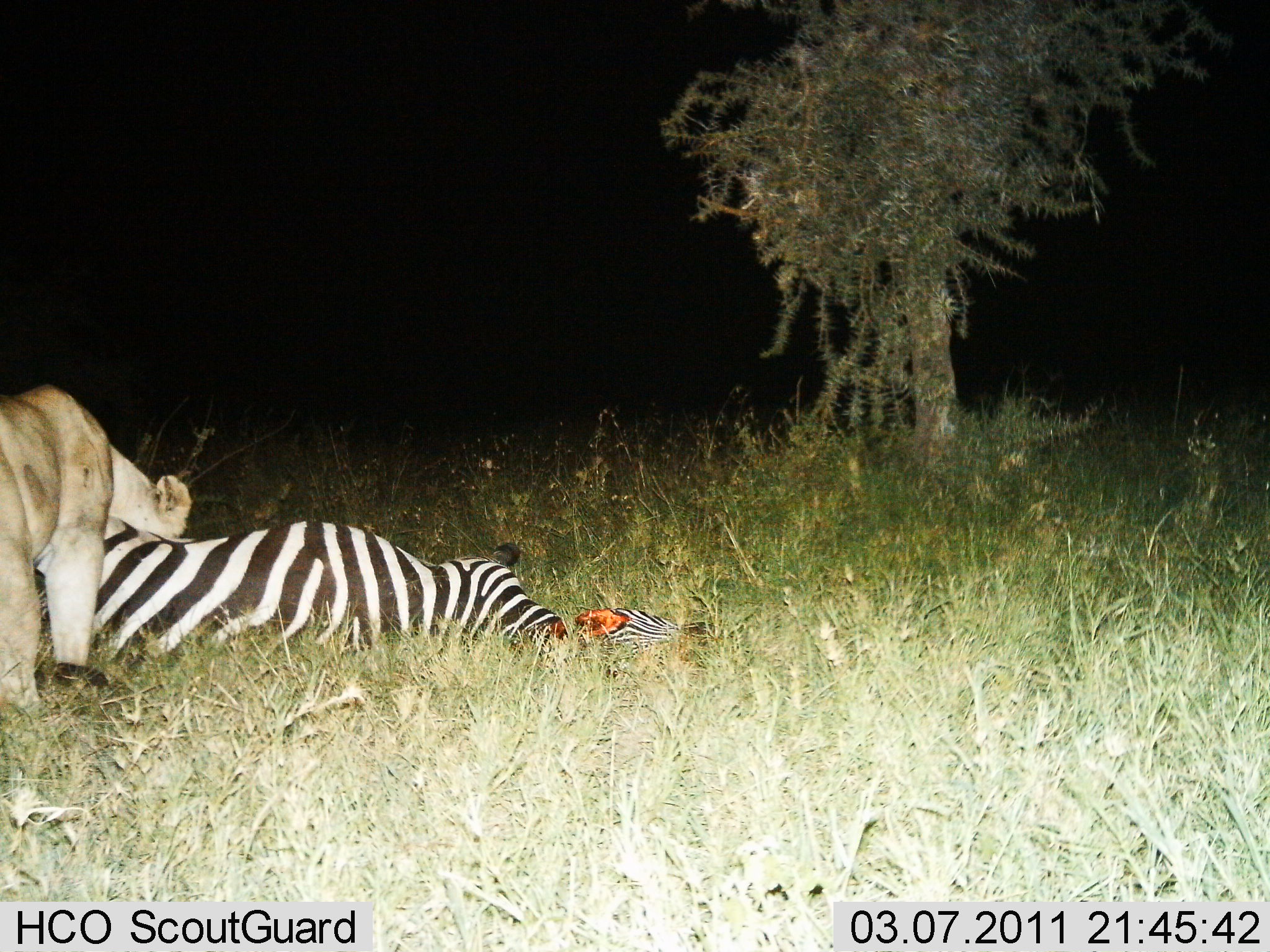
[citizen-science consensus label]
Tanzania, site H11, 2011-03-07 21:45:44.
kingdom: Animalia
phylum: Chordata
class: Mammalia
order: Carnivora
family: Felidae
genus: Panthera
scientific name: Panthera leo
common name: lion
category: lionfemale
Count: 1.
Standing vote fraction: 0%.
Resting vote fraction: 0%.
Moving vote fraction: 0%.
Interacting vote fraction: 23%.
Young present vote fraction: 0%.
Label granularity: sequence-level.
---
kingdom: Animalia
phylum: Chordata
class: Mammalia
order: Perissodactyla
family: Equidae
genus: Equus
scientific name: Equus quagga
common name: plains zebra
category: zebra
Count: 1.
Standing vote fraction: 0%.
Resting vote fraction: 55%.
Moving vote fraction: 0%.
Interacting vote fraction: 45%.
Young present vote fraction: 0%.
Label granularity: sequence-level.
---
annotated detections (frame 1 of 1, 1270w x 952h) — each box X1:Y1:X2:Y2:
animal: 30:501:683:670; 0:383:193:722